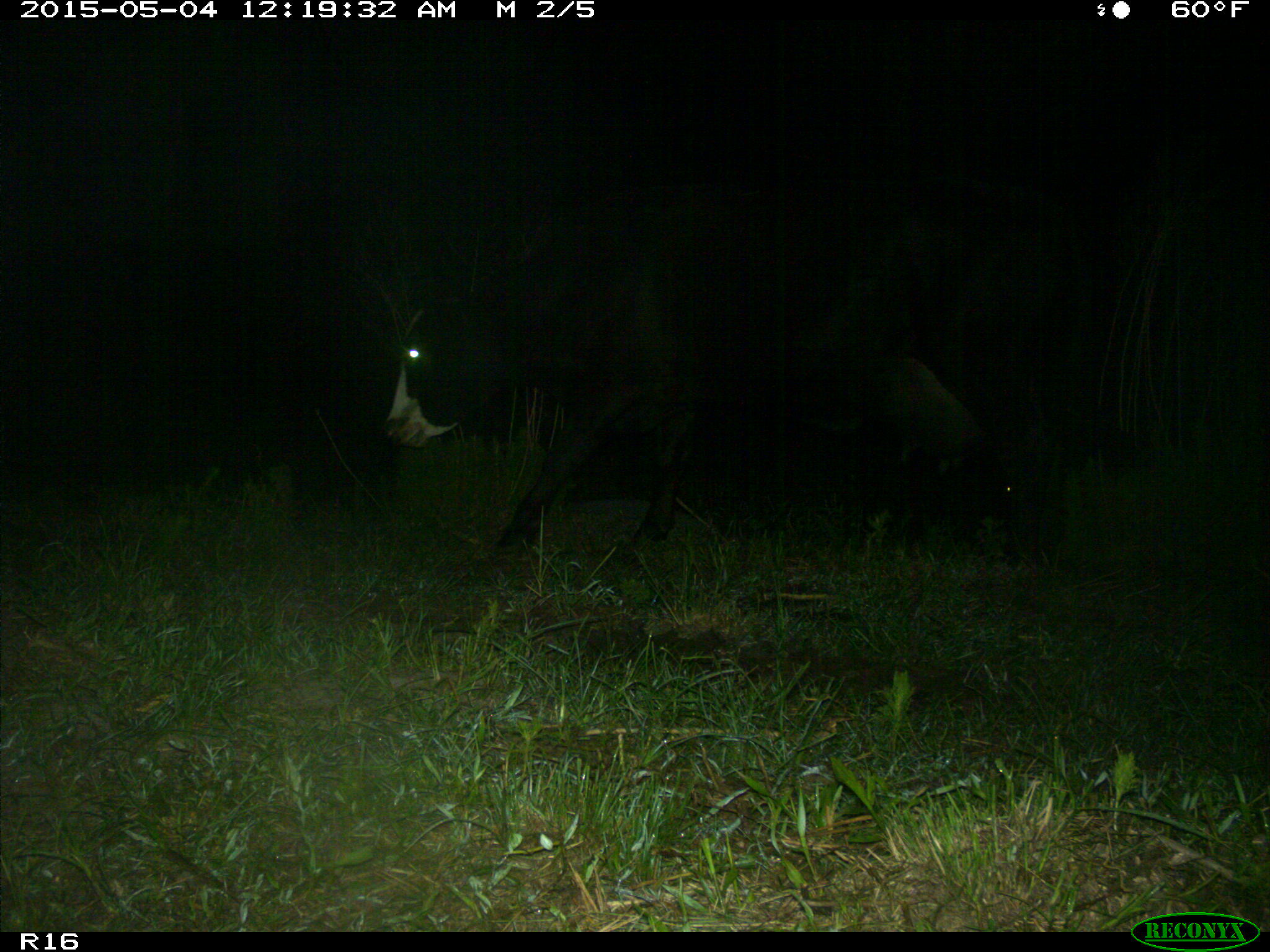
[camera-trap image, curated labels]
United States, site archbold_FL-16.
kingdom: Animalia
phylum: Chordata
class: Mammalia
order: Artiodactyla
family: Bovidae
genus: Bos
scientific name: Bos taurus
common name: domestic cow